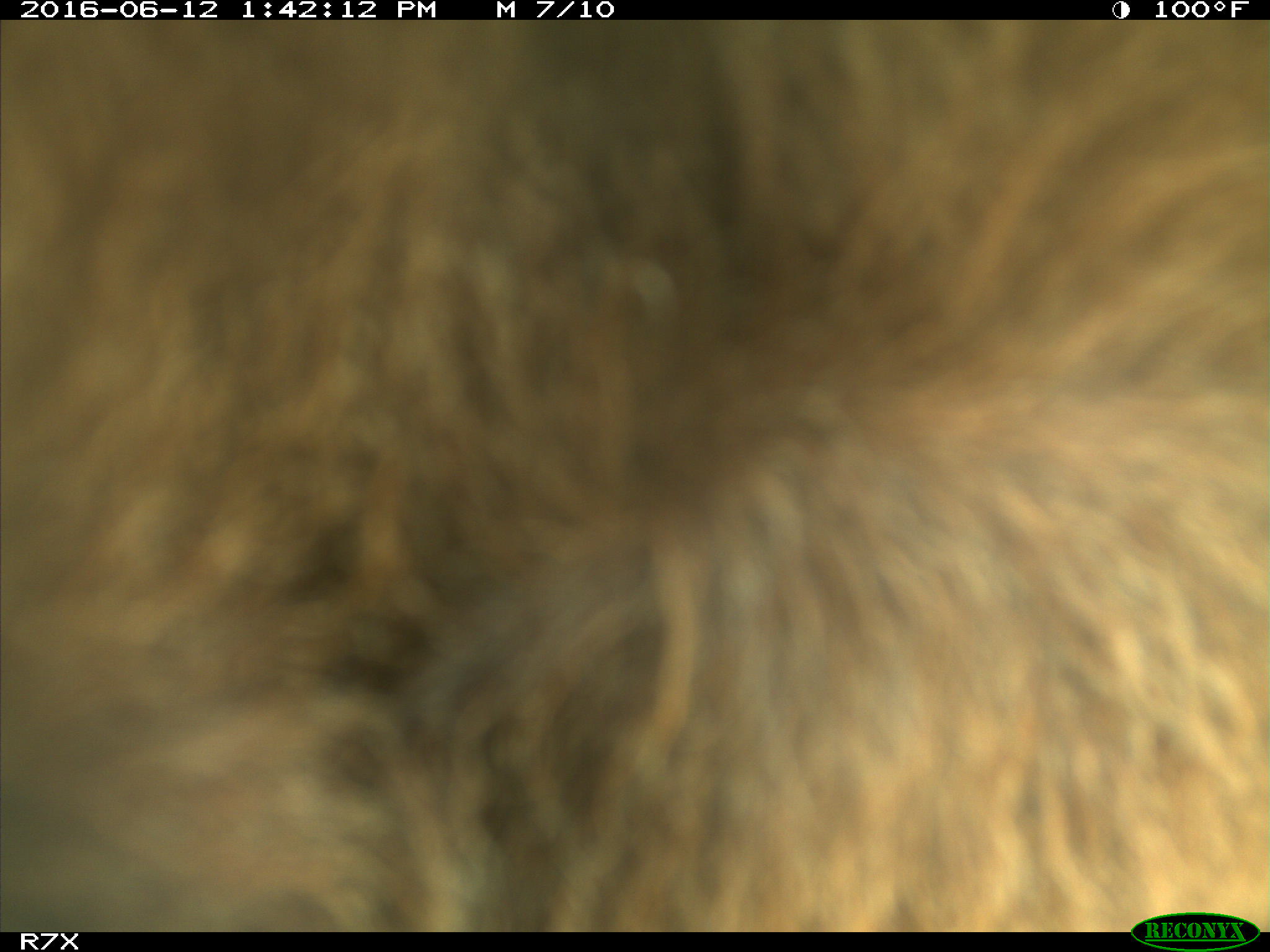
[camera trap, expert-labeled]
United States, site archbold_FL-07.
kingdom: Animalia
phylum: Chordata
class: Mammalia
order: Artiodactyla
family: Bovidae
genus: Bos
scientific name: Bos taurus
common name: domestic cow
Bos taurus (domestic cow).